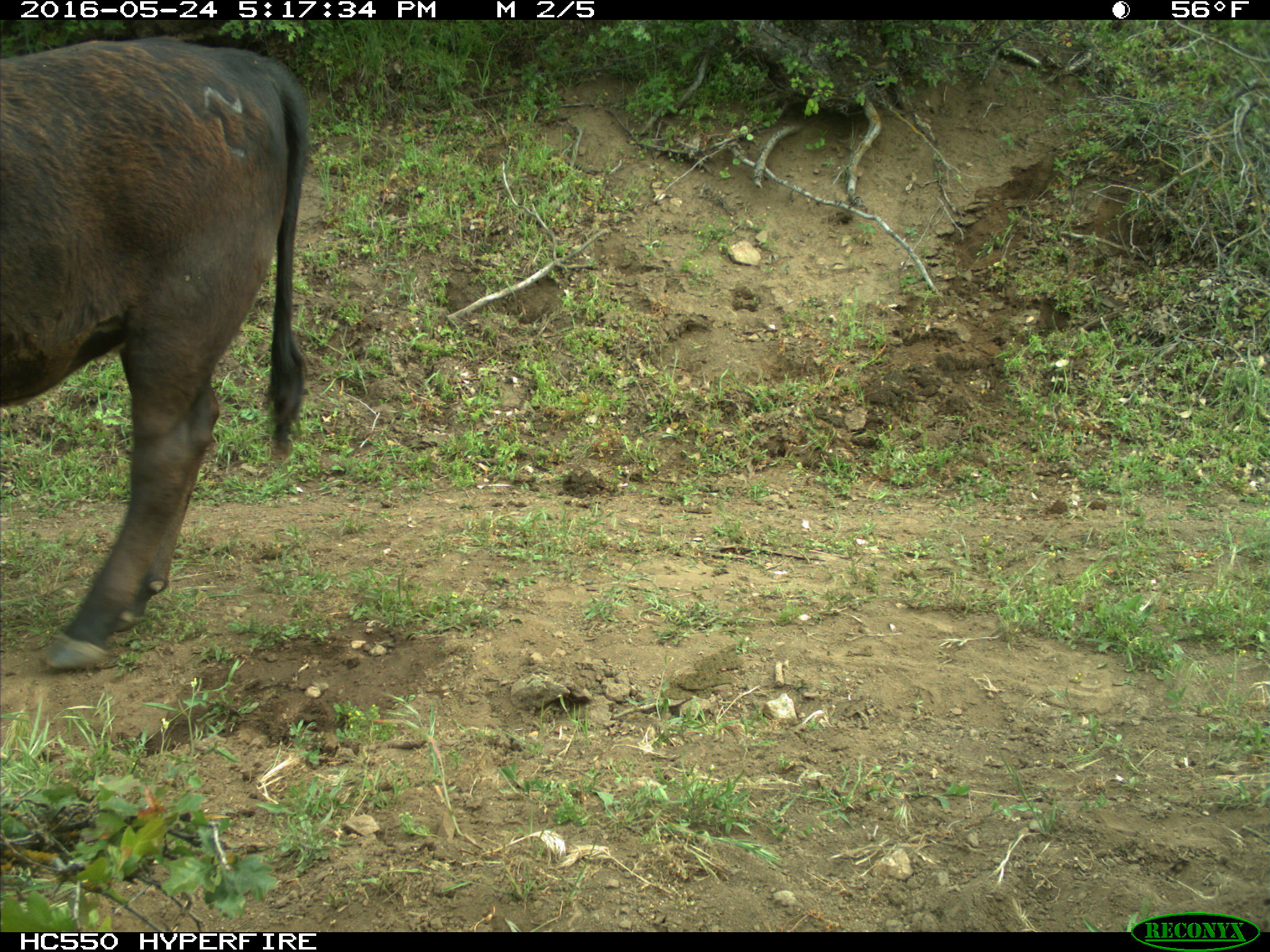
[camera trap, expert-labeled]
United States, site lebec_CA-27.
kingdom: Animalia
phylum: Chordata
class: Mammalia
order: Artiodactyla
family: Bovidae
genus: Bos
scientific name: Bos taurus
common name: domestic cow